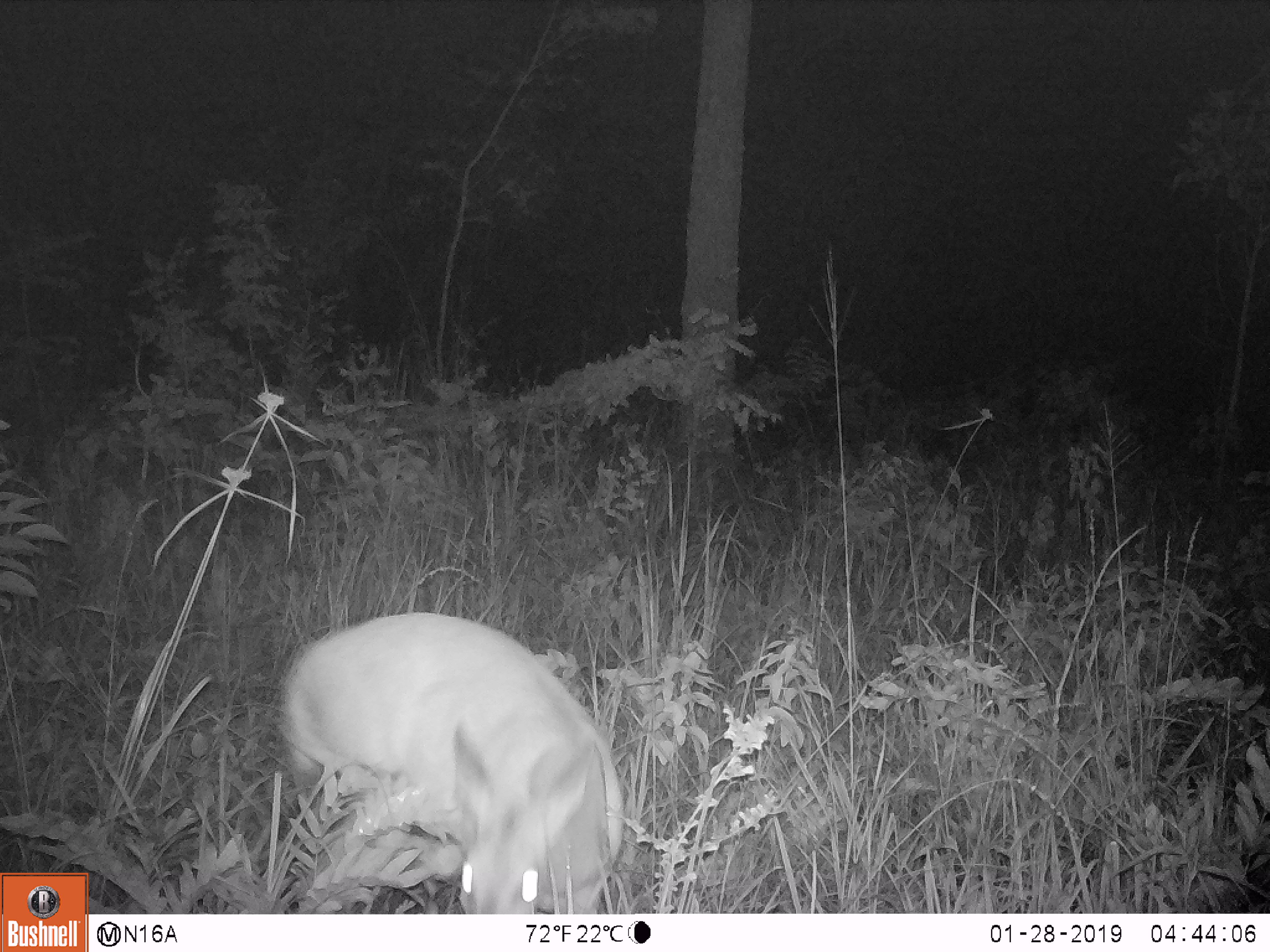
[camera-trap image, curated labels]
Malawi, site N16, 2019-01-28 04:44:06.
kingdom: Animalia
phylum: Chordata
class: Mammalia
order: Artiodactyla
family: Bovidae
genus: Redunca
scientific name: Redunca arundinum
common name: southern reedbuck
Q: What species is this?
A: Southern reedbuck (Redunca arundinum).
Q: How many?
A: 1.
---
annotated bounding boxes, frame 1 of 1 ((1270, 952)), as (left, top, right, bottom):
southern reedbuck: (267, 602, 646, 912)